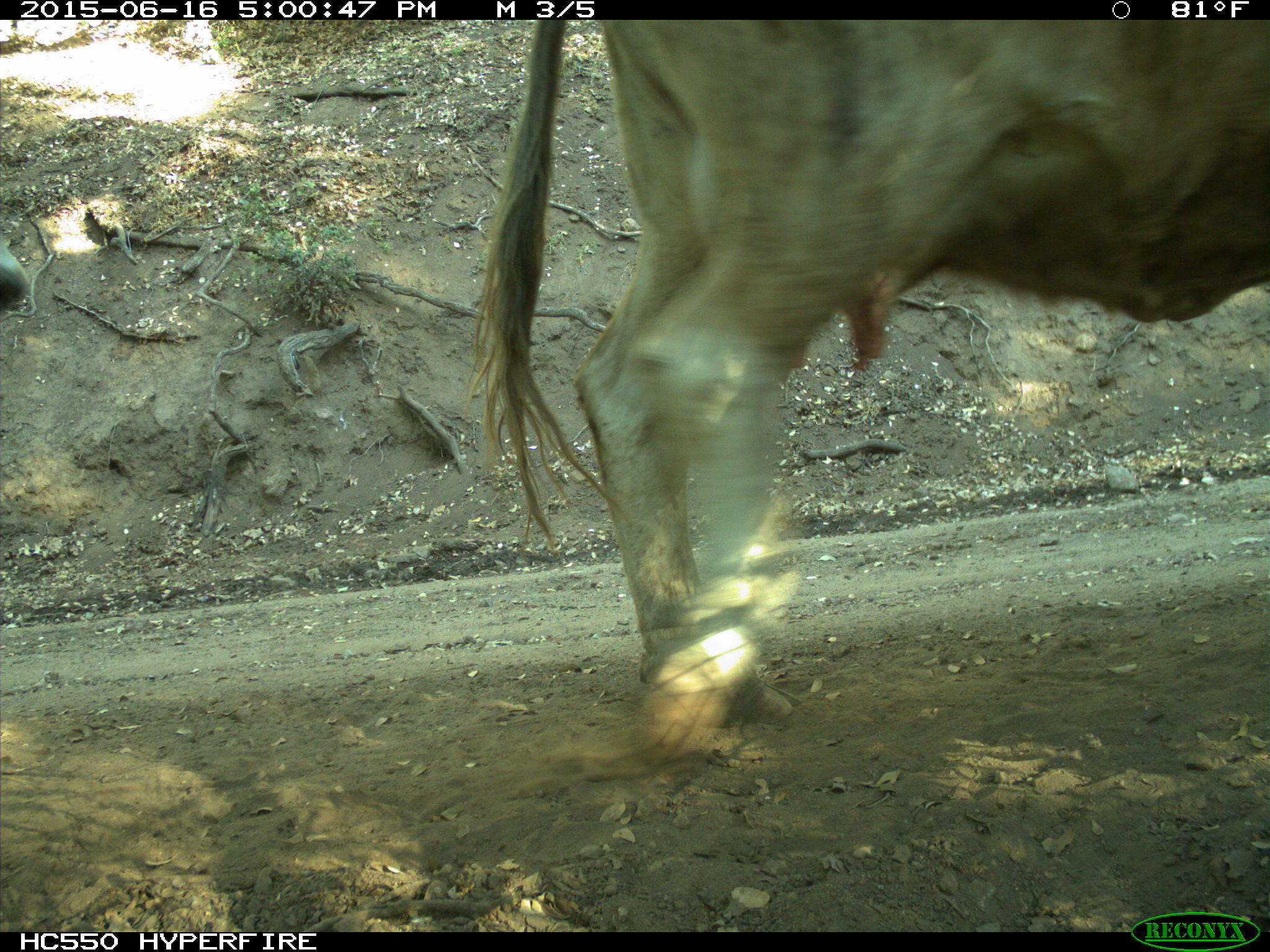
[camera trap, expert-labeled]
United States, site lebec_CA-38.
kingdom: Animalia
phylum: Chordata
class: Mammalia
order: Artiodactyla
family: Bovidae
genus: Bos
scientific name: Bos taurus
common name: domestic cow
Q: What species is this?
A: Bos taurus (domestic cow).